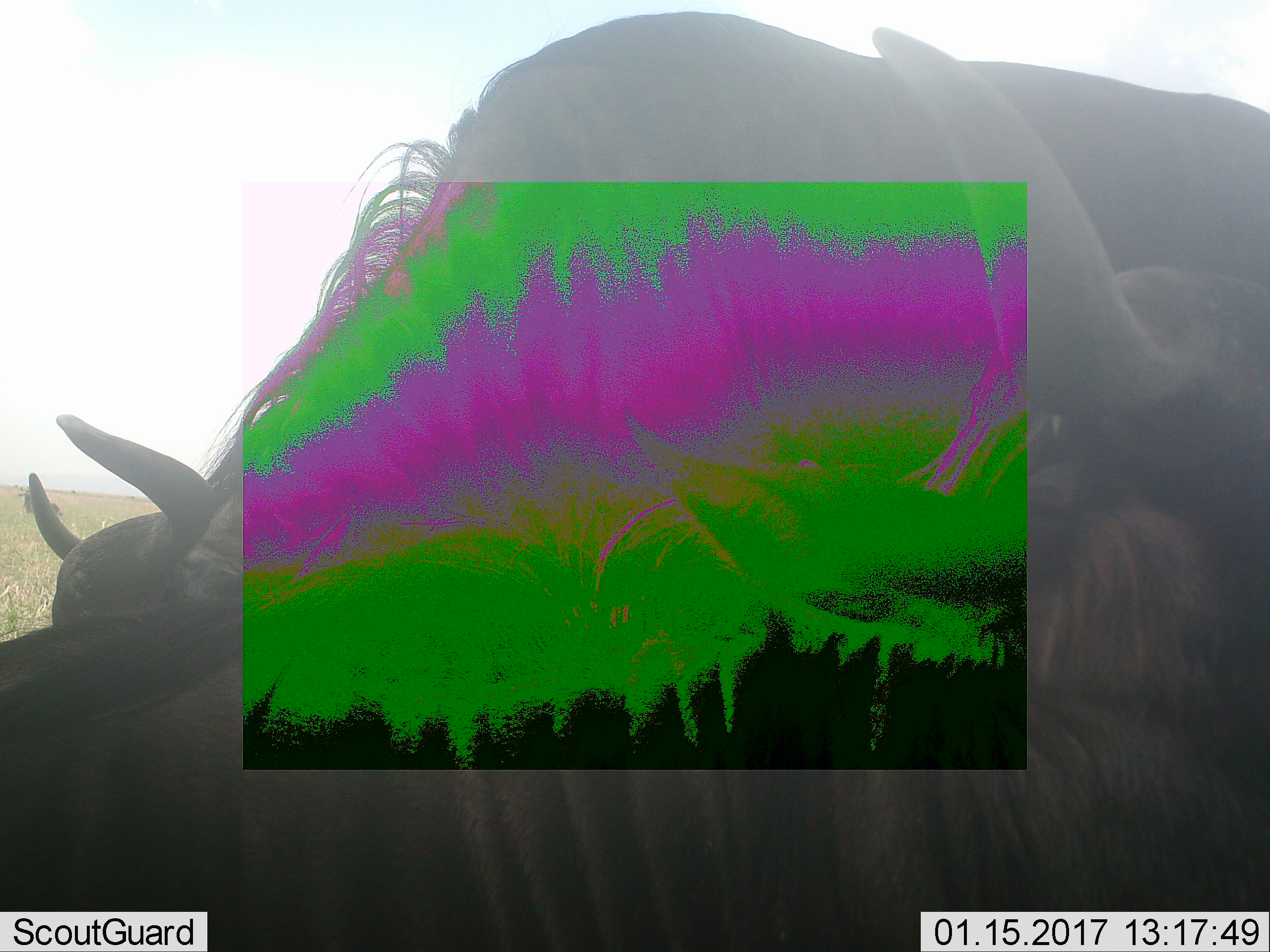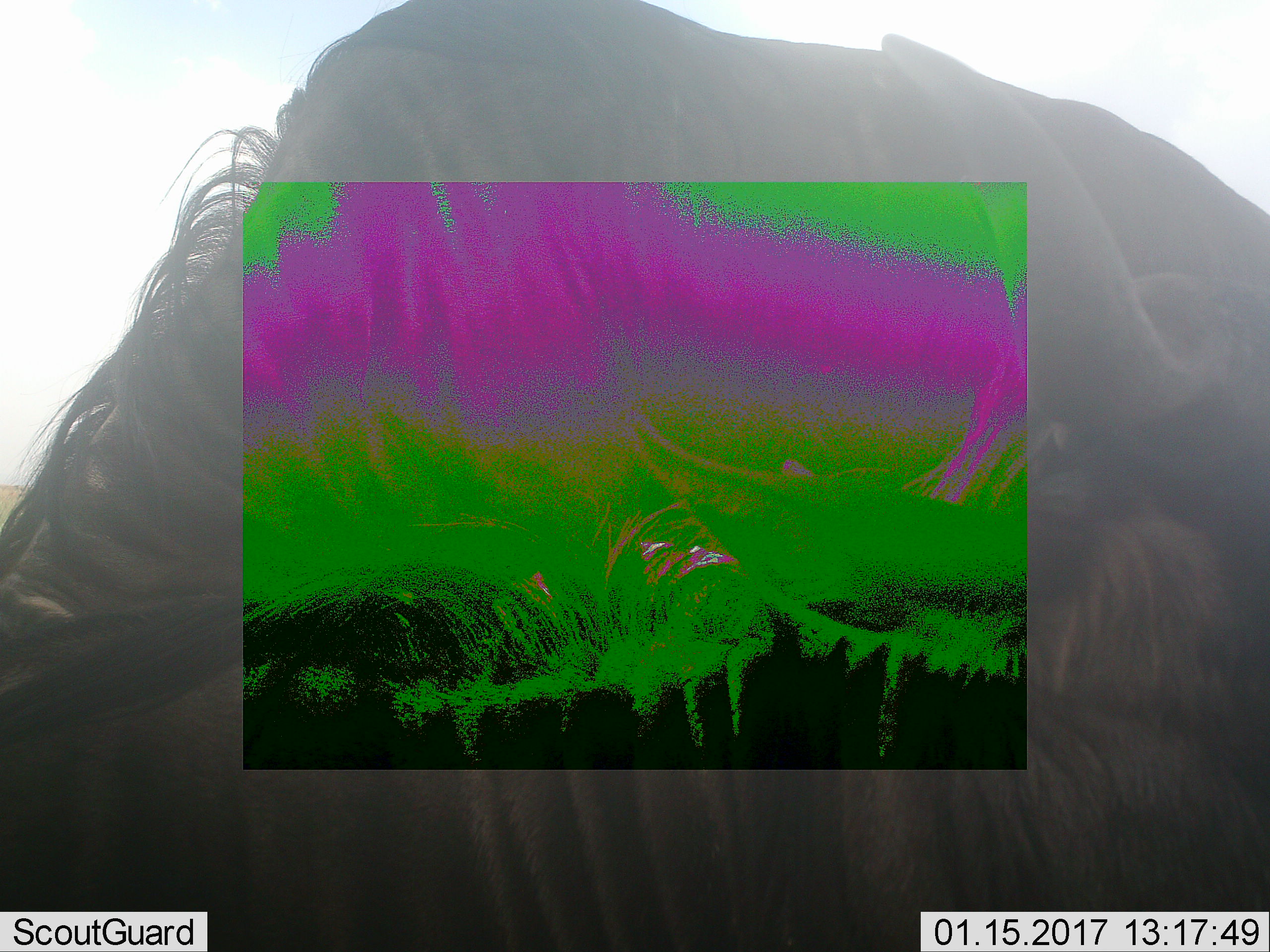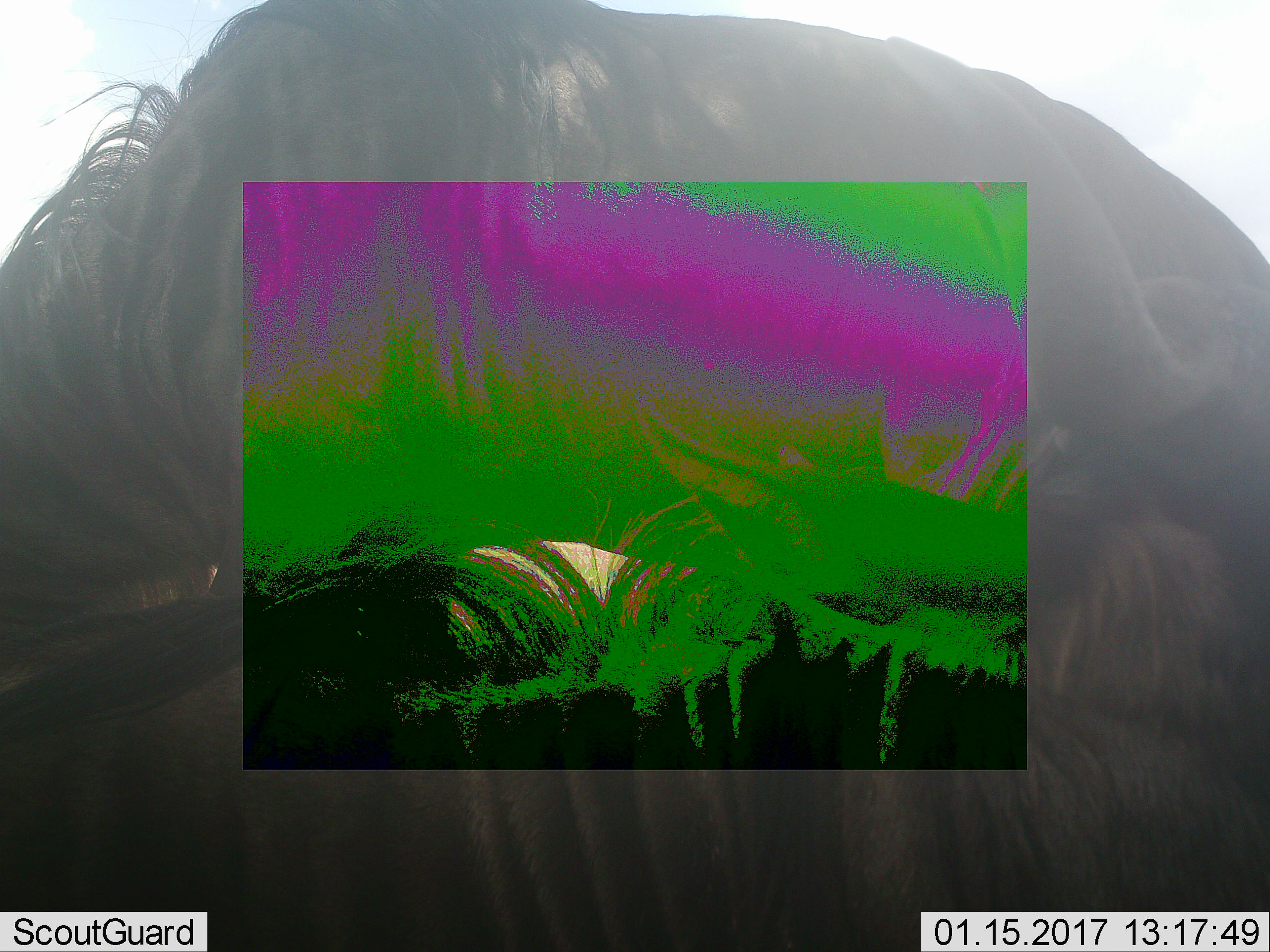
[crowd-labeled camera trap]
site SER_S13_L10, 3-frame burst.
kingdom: Animalia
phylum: Chordata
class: Mammalia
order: Artiodactyla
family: Bovidae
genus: Connochaetes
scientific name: Connochaetes taurinus taurinus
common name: blue wildebeest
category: wildebeestblue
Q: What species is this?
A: Wildebeestblue (blue wildebeest) (Connochaetes taurinus taurinus).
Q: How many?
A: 2.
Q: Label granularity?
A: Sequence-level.